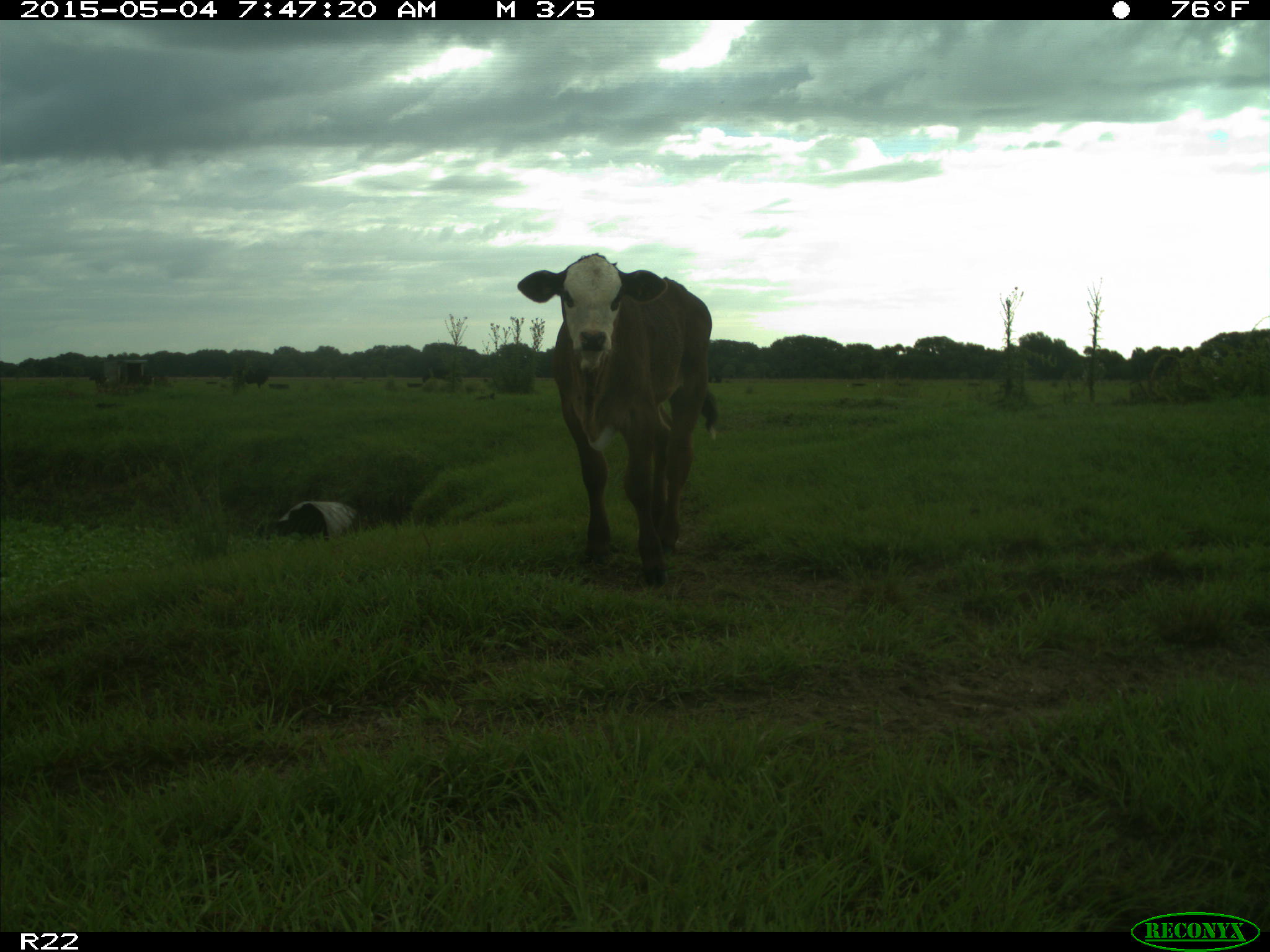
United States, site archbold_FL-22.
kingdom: Animalia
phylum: Chordata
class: Mammalia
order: Artiodactyla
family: Bovidae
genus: Bos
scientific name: Bos taurus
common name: domestic cow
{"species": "Bos taurus (domestic cow)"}